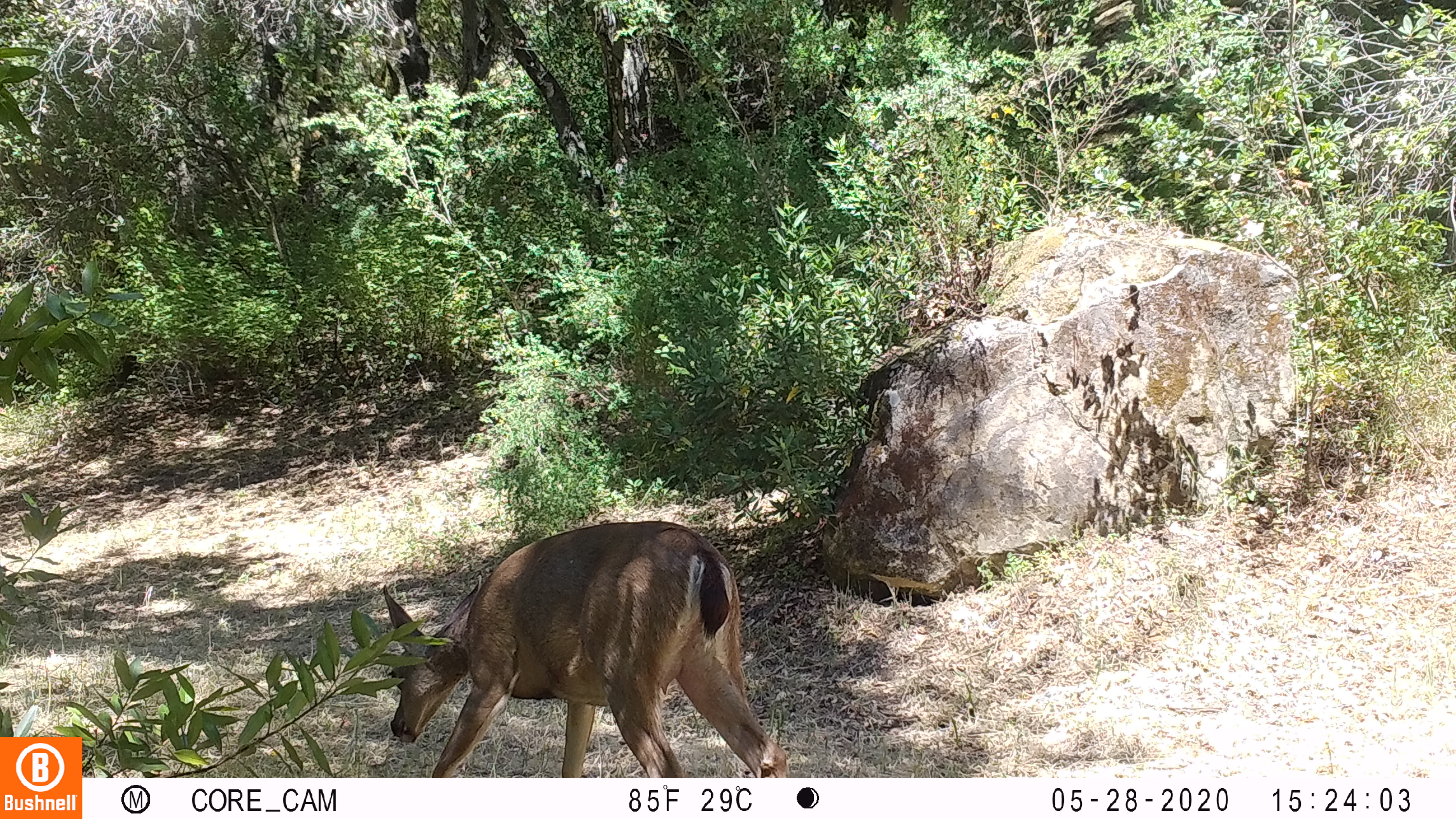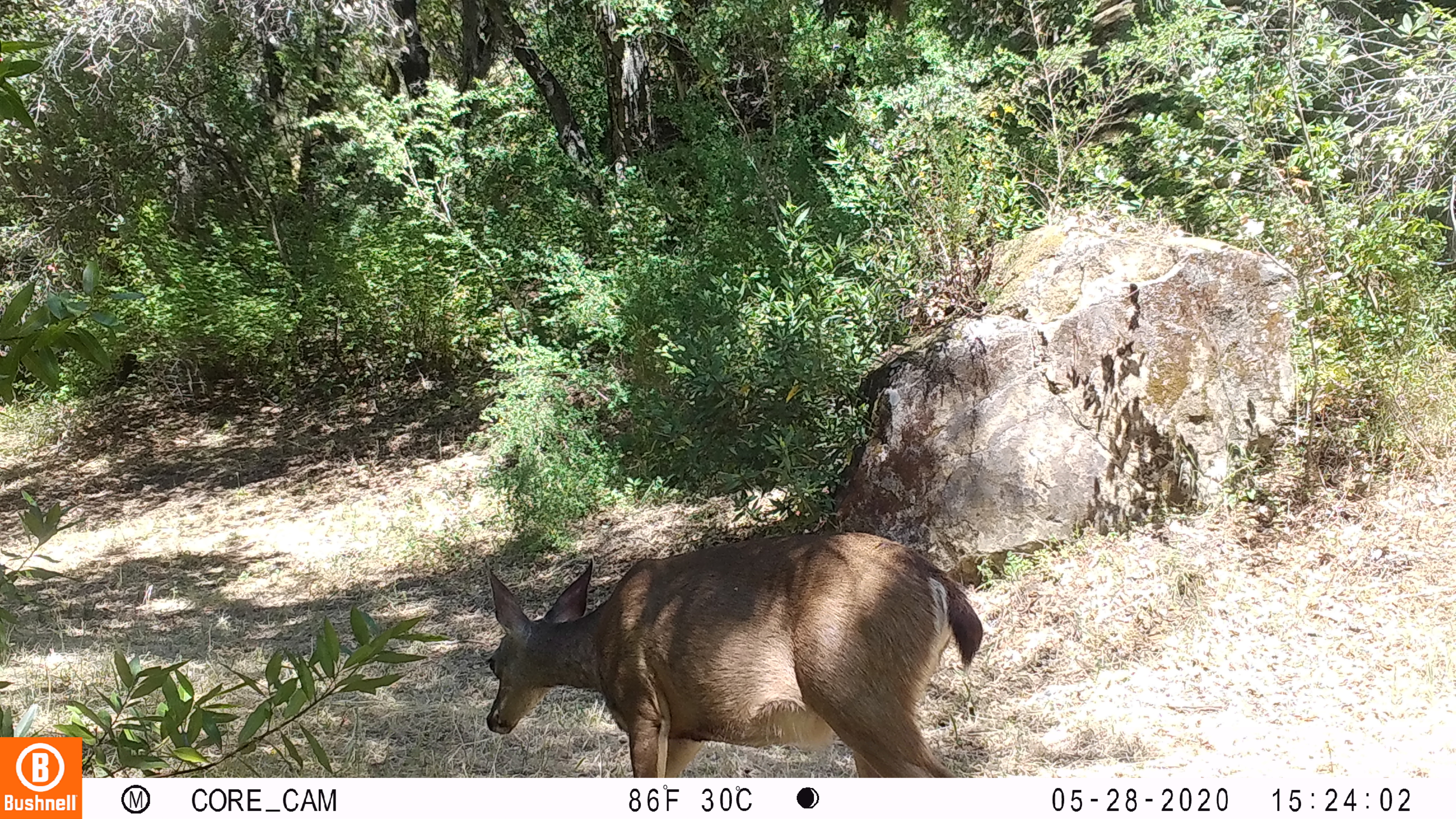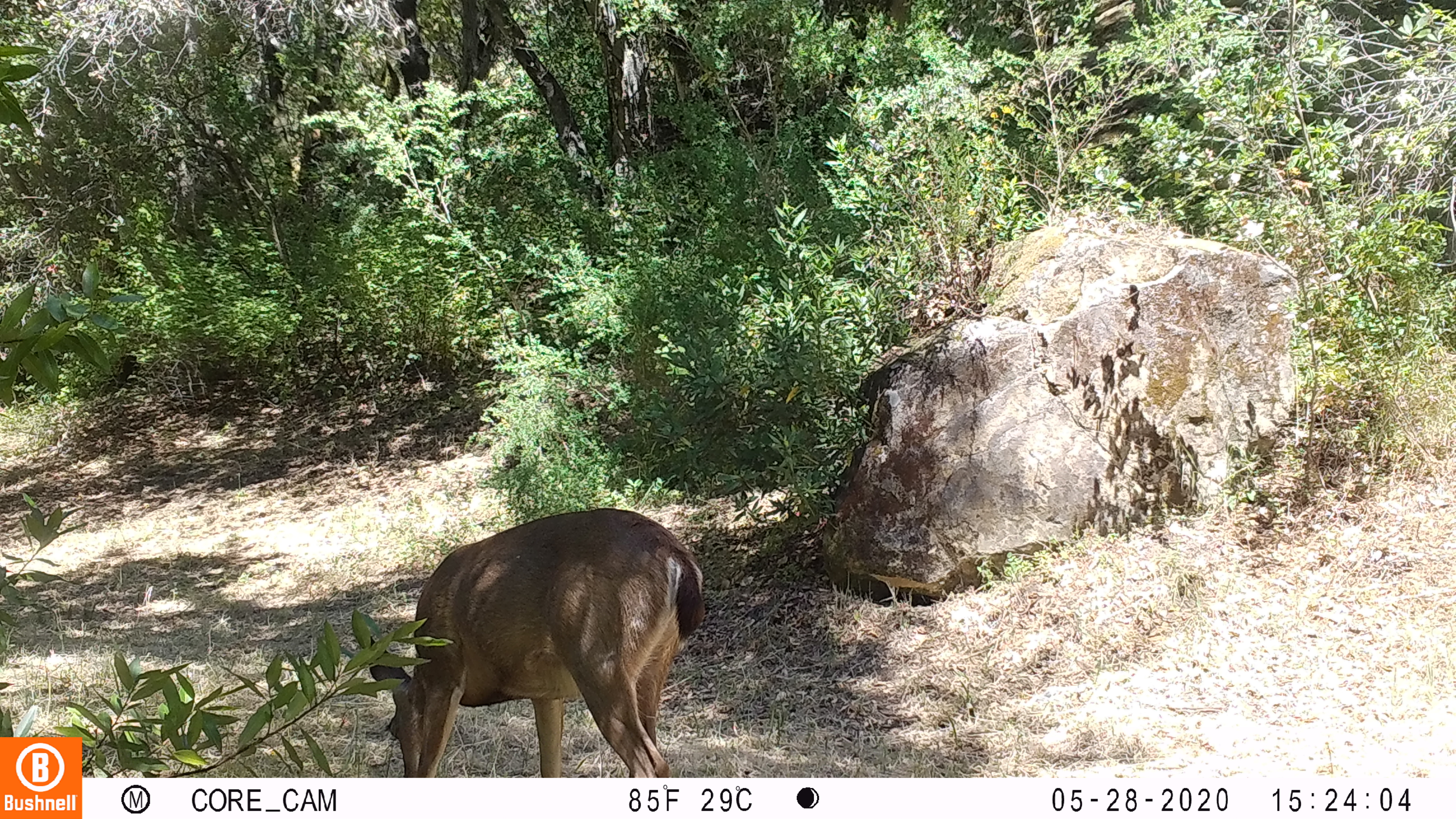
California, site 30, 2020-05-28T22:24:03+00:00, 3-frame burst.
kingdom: Animalia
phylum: Chordata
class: Mammalia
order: Artiodactyla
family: Cervidae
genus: Odocoileus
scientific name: Odocoileus hemionus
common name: mule deer